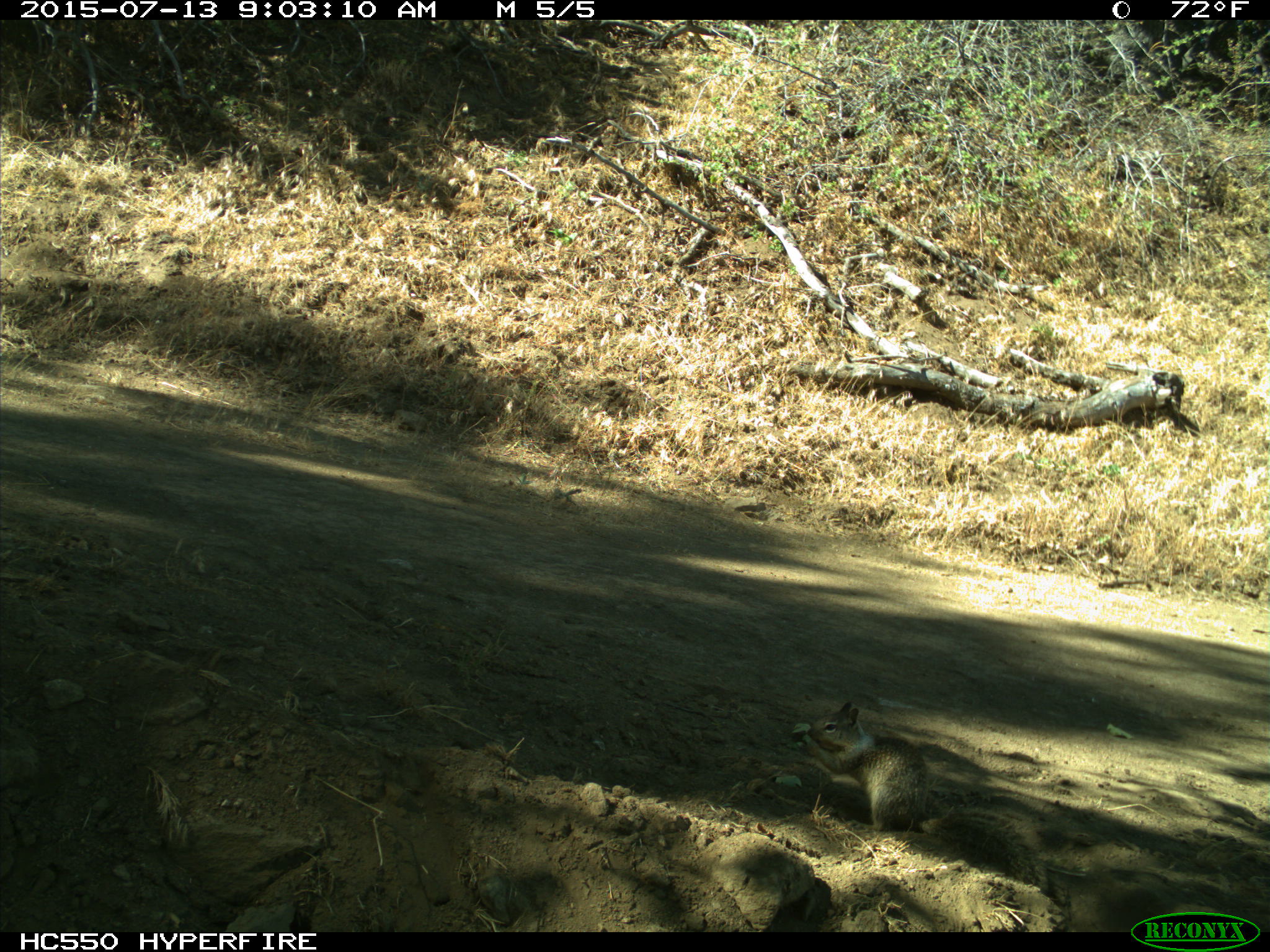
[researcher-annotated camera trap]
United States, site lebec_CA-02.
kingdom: Animalia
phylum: Chordata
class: Mammalia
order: Rodentia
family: Sciuridae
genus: Otospermophilus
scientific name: Otospermophilus beecheyi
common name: california ground squirrel